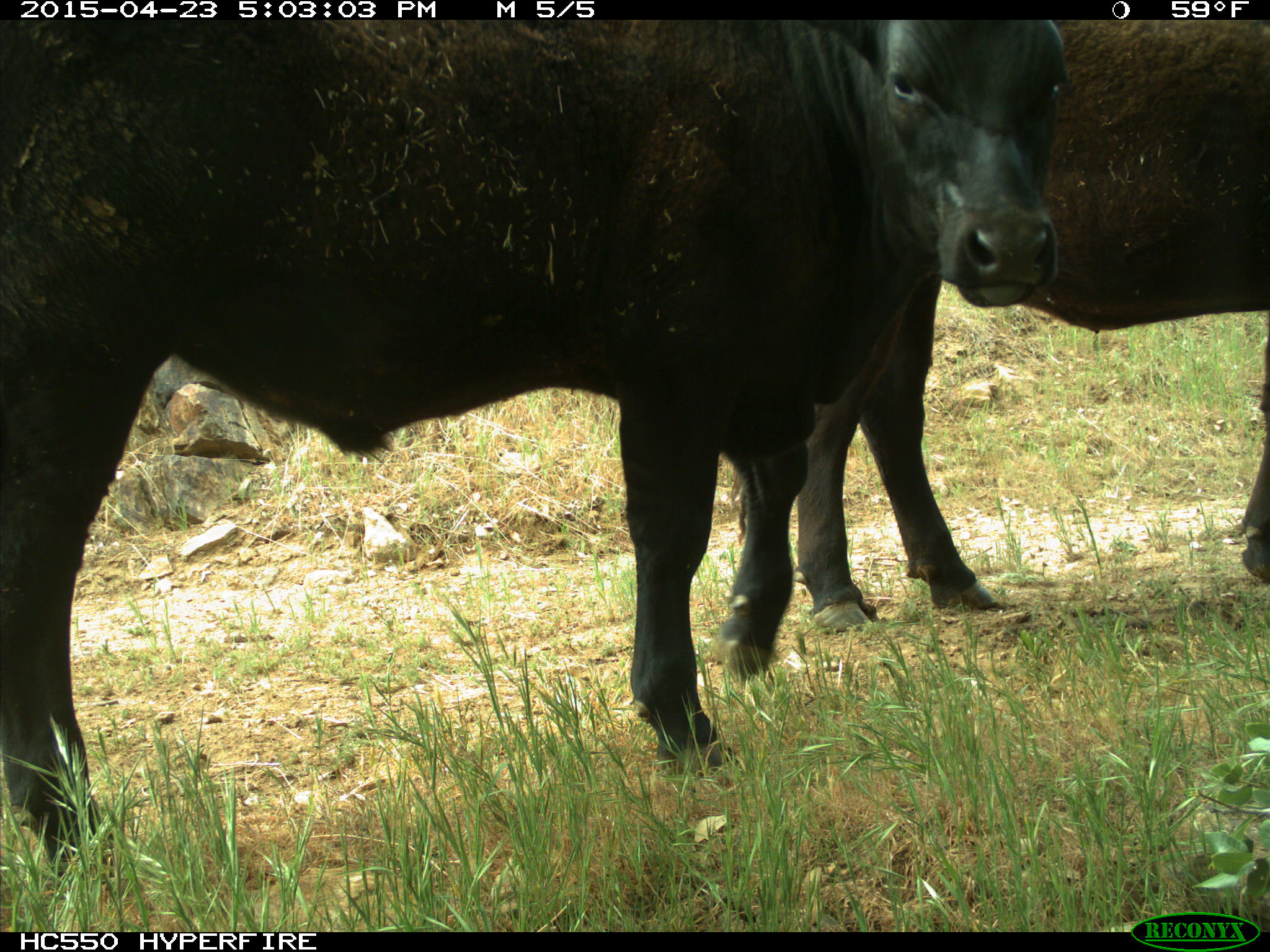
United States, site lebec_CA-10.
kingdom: Animalia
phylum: Chordata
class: Mammalia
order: Artiodactyla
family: Bovidae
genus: Bos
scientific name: Bos taurus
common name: domestic cow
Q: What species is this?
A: Bos taurus (domestic cow).